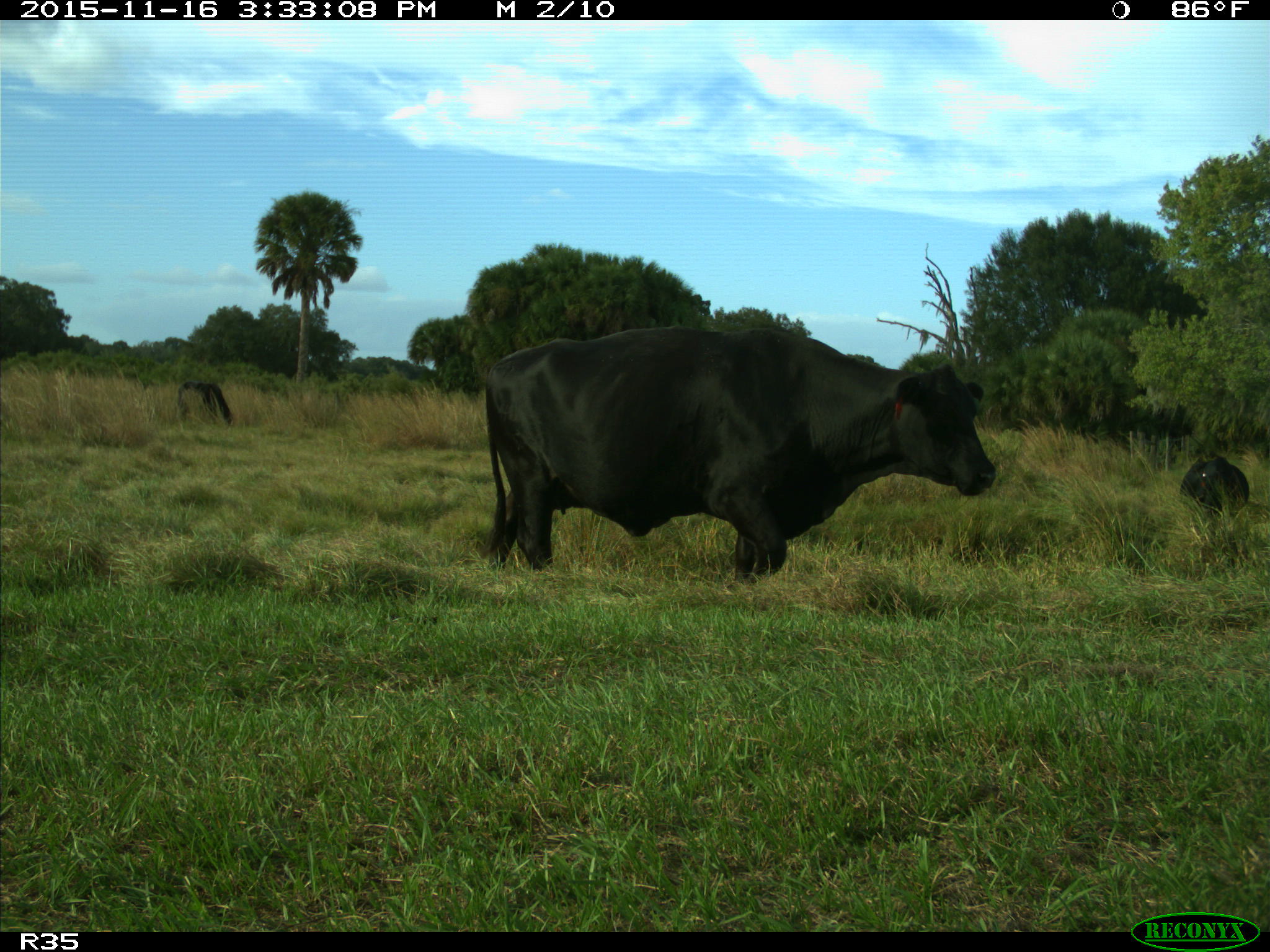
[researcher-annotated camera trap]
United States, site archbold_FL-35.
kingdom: Animalia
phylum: Chordata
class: Mammalia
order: Artiodactyla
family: Bovidae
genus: Bos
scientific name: Bos taurus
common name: domestic cow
Bos taurus (domestic cow).